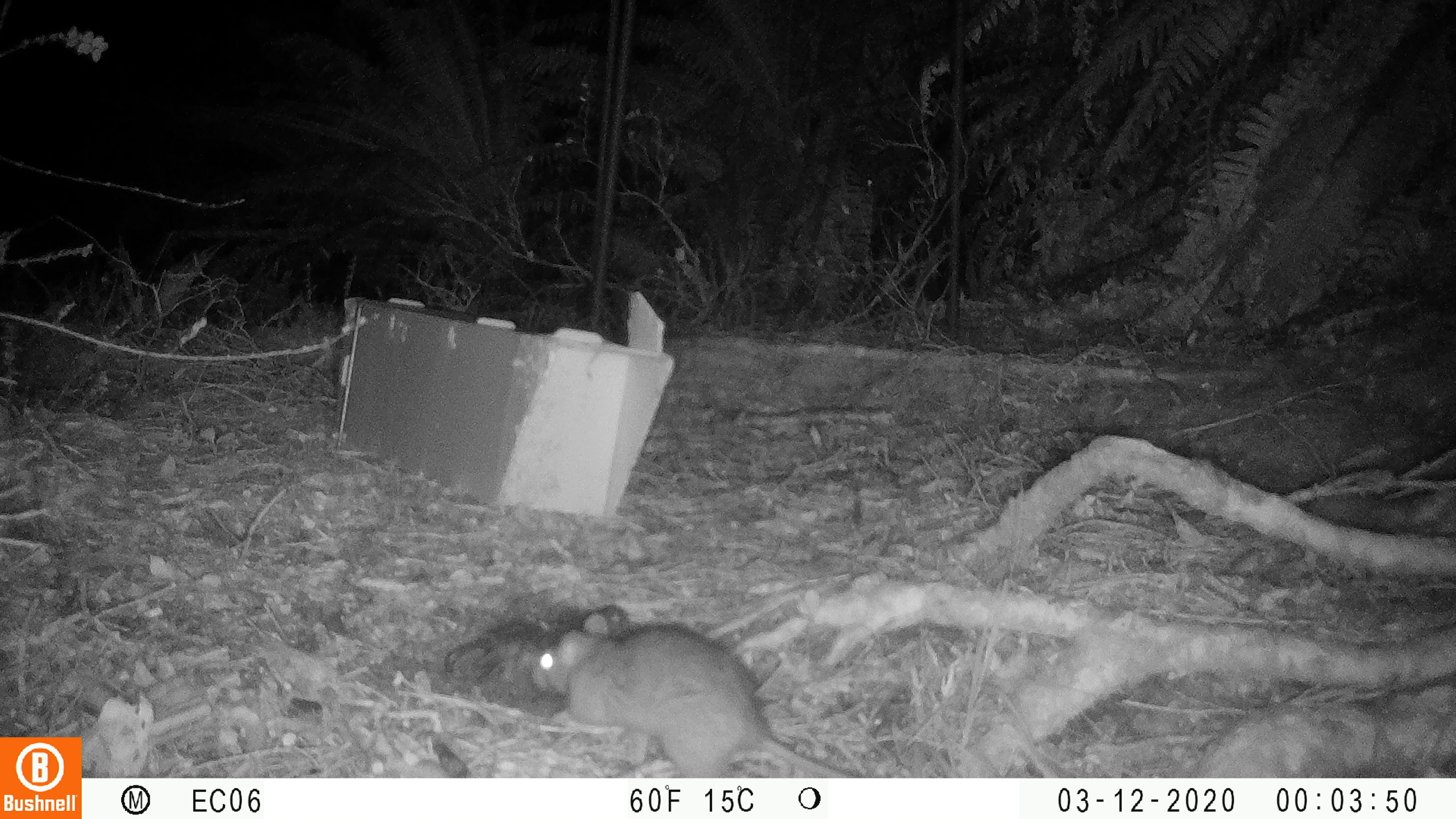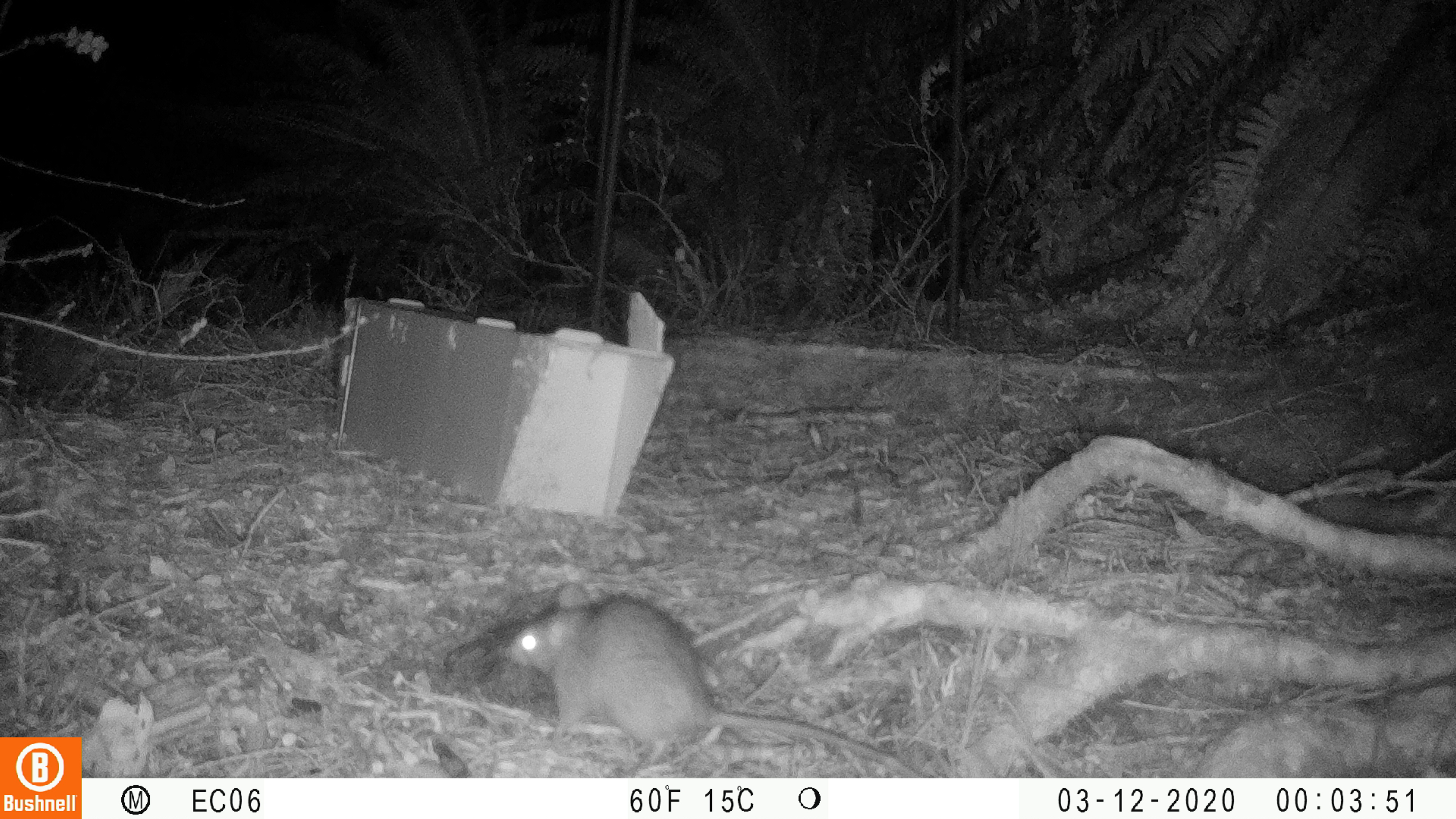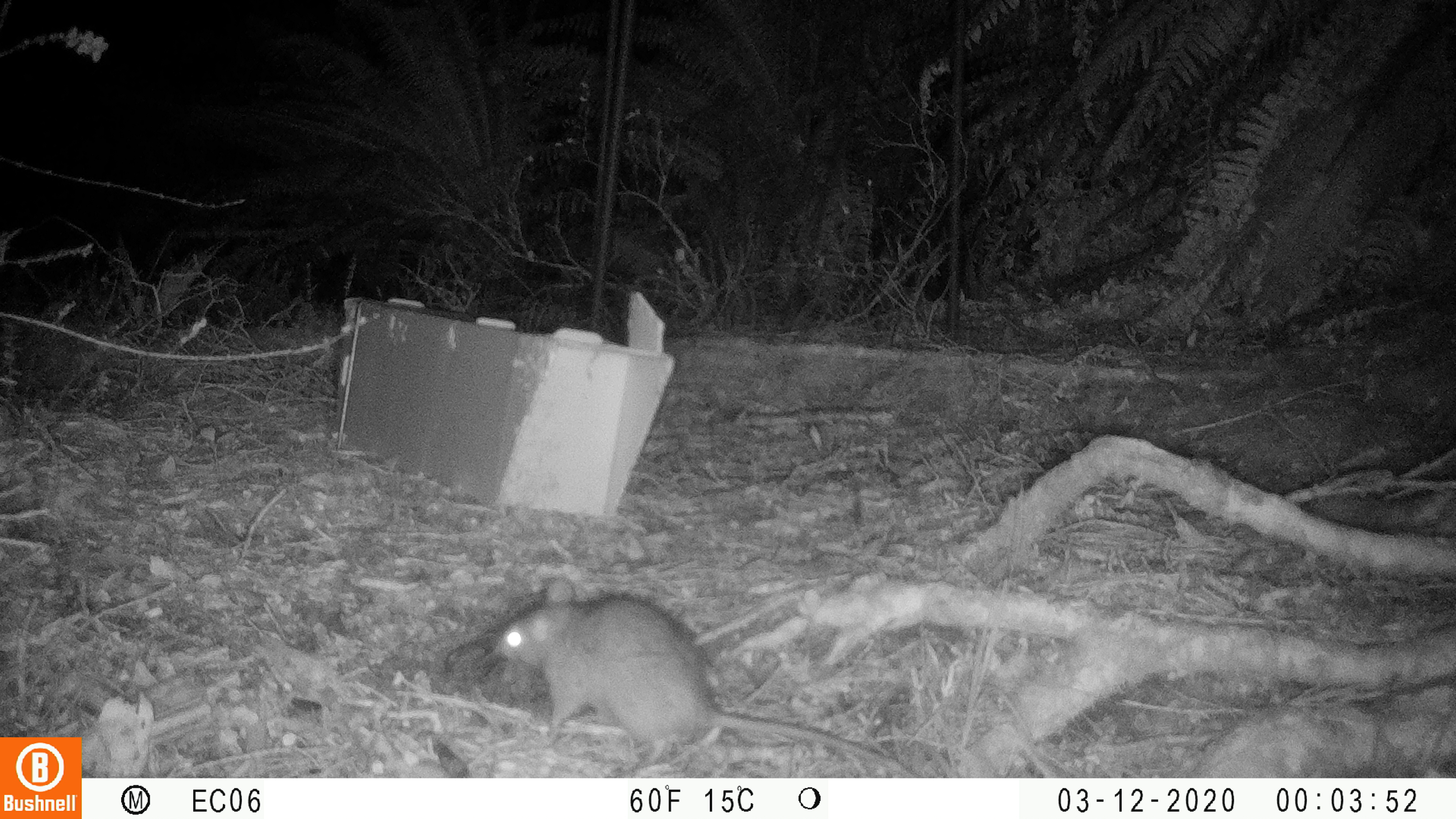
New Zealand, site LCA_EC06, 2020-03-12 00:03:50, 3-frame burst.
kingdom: Animalia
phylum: Chordata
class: Mammalia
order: Rodentia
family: Muridae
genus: Rattus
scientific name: Rattus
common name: rat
Rat (Rattus).